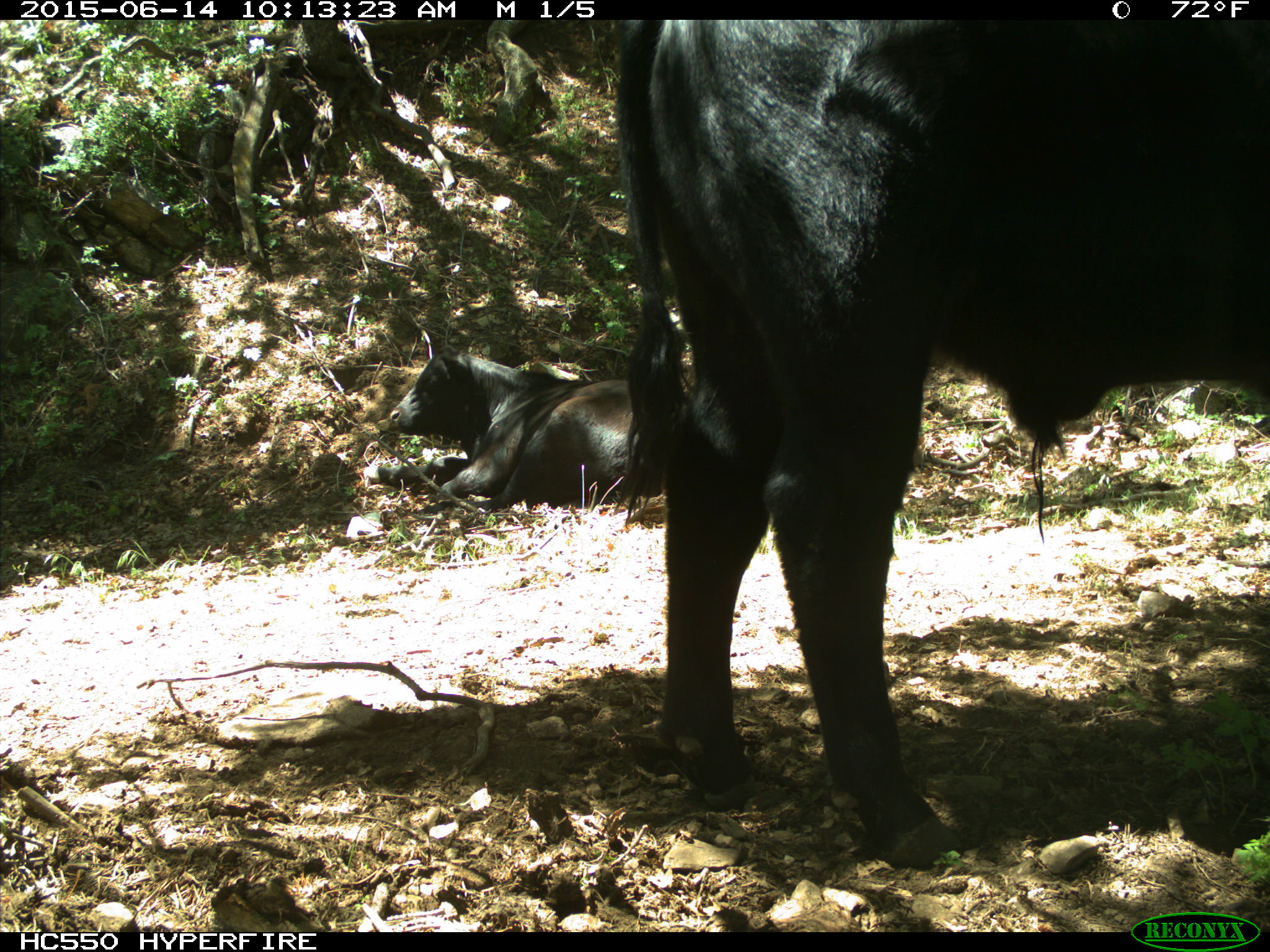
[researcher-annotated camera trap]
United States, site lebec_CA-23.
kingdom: Animalia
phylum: Chordata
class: Mammalia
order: Artiodactyla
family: Bovidae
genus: Bos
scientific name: Bos taurus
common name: domestic cow